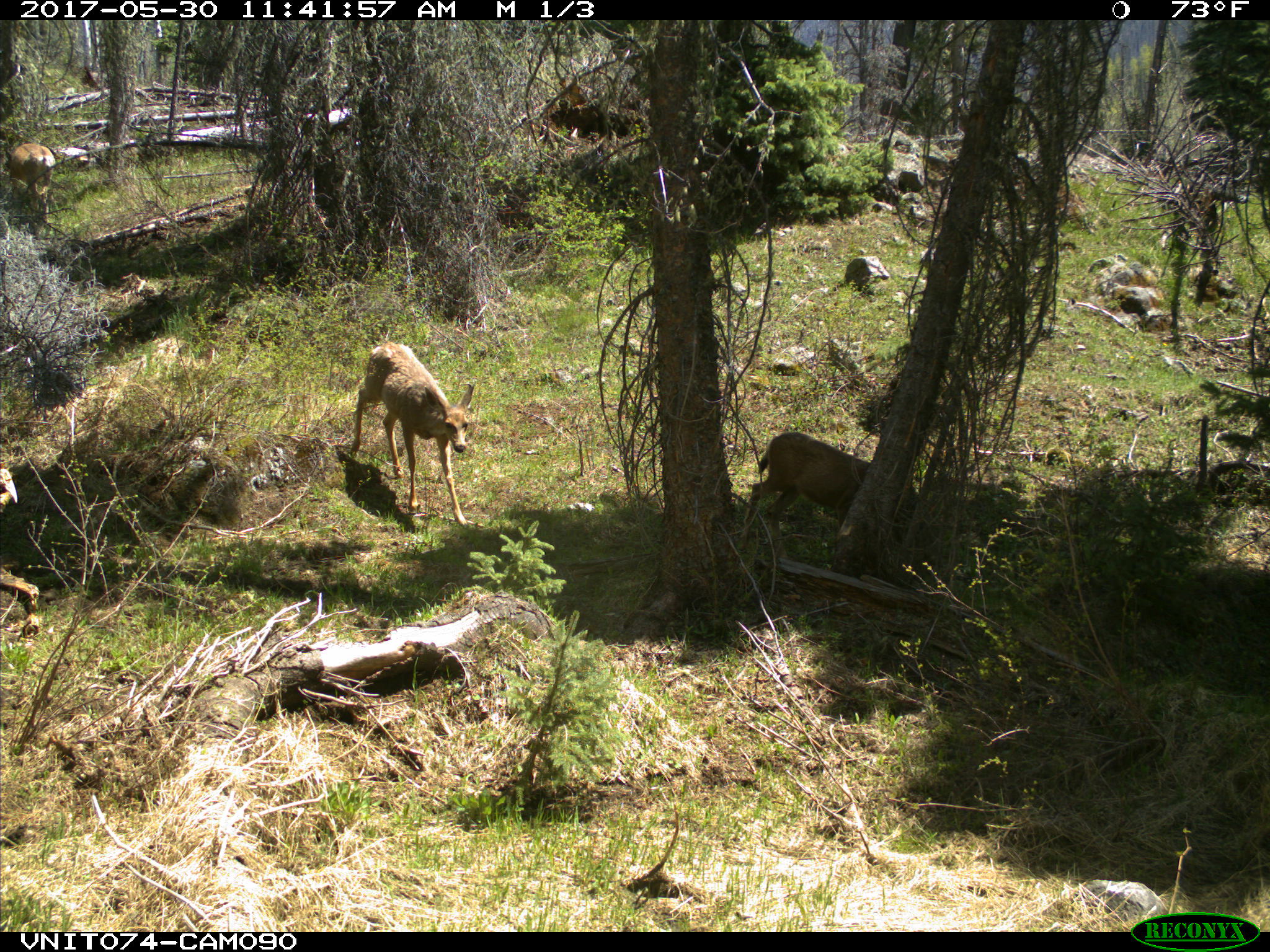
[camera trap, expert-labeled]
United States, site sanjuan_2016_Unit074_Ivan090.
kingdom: Animalia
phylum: Chordata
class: Mammalia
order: Artiodactyla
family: Cervidae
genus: Odocoileus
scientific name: Odocoileus hemionus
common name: mule deer